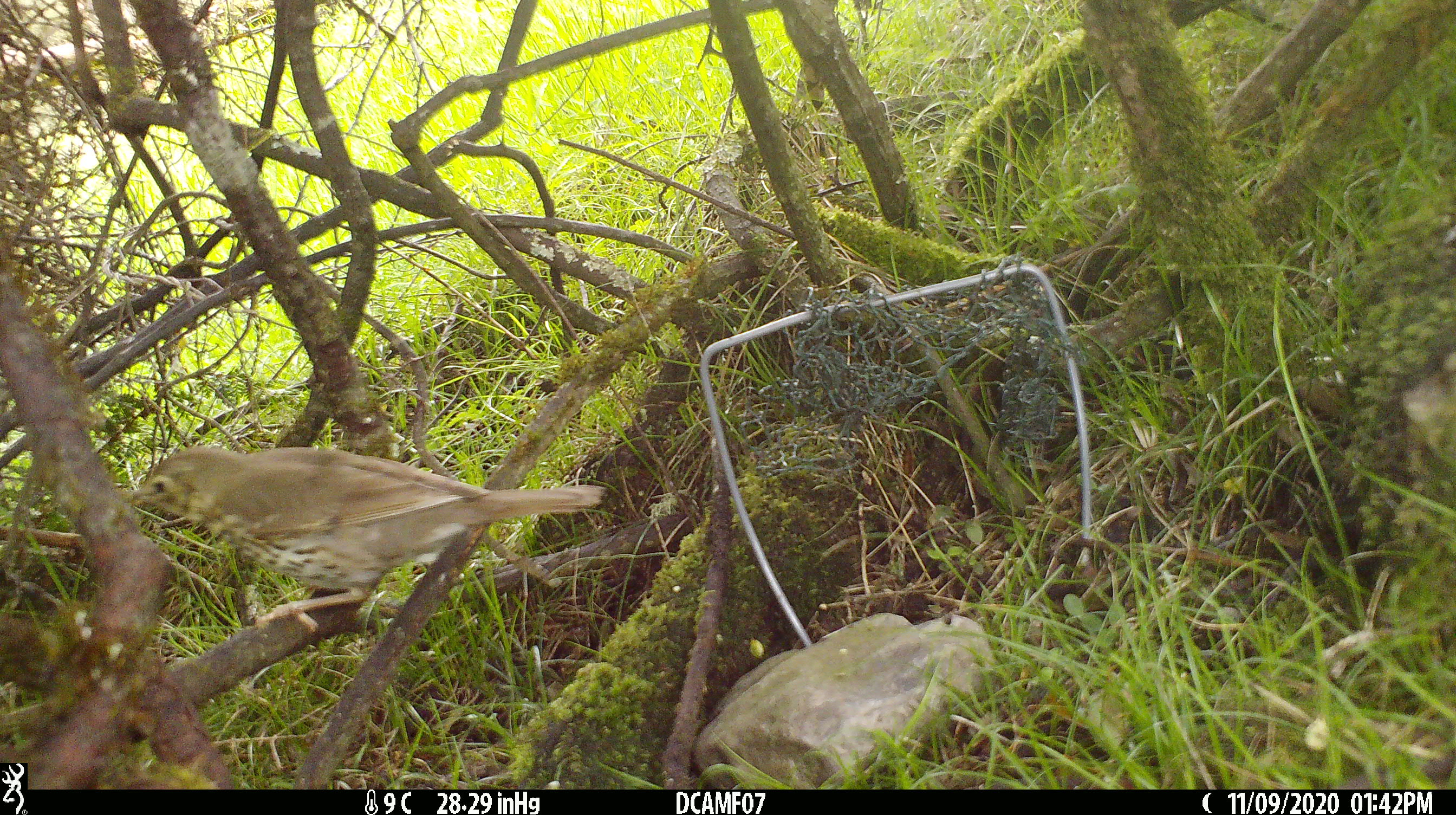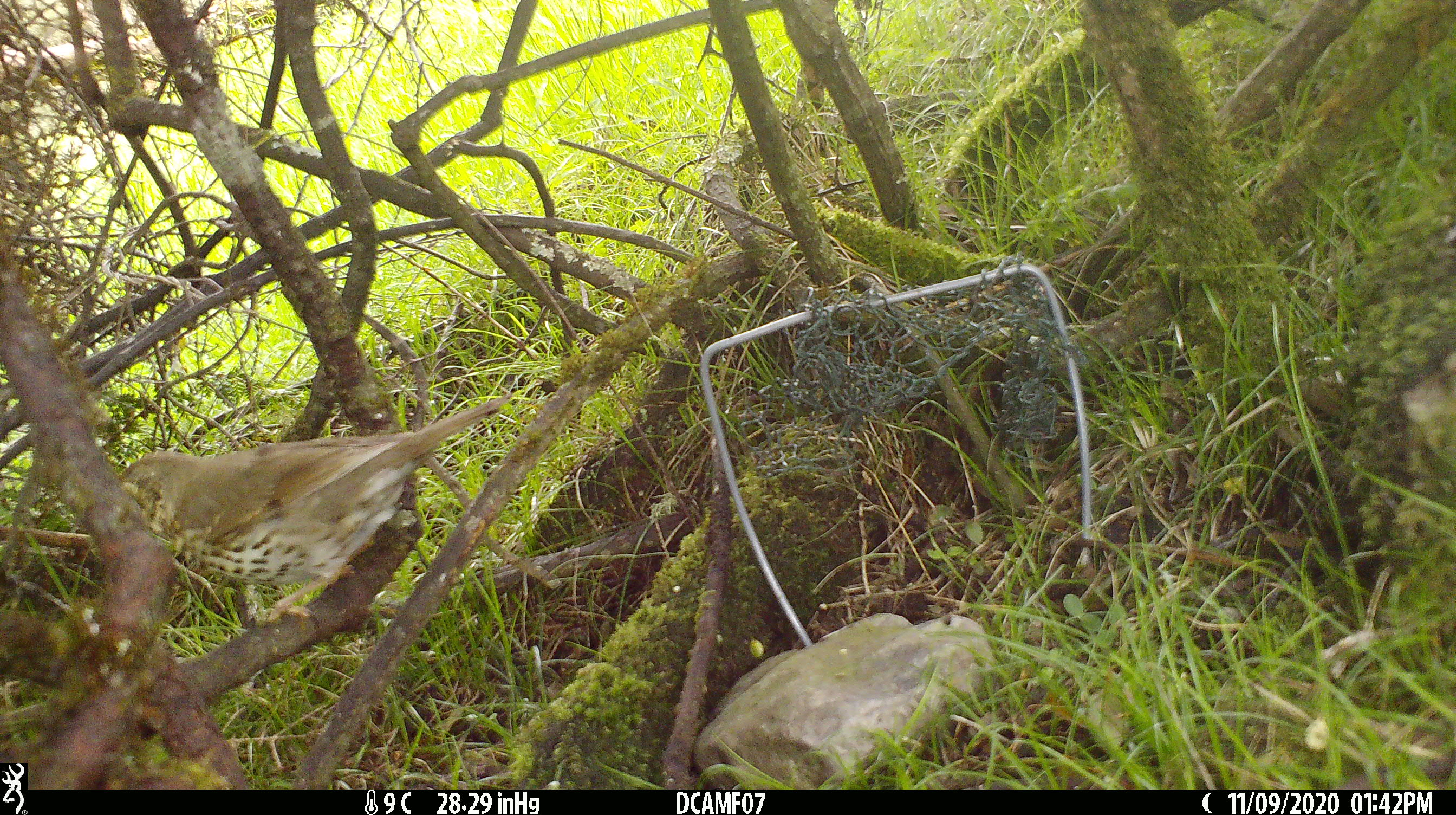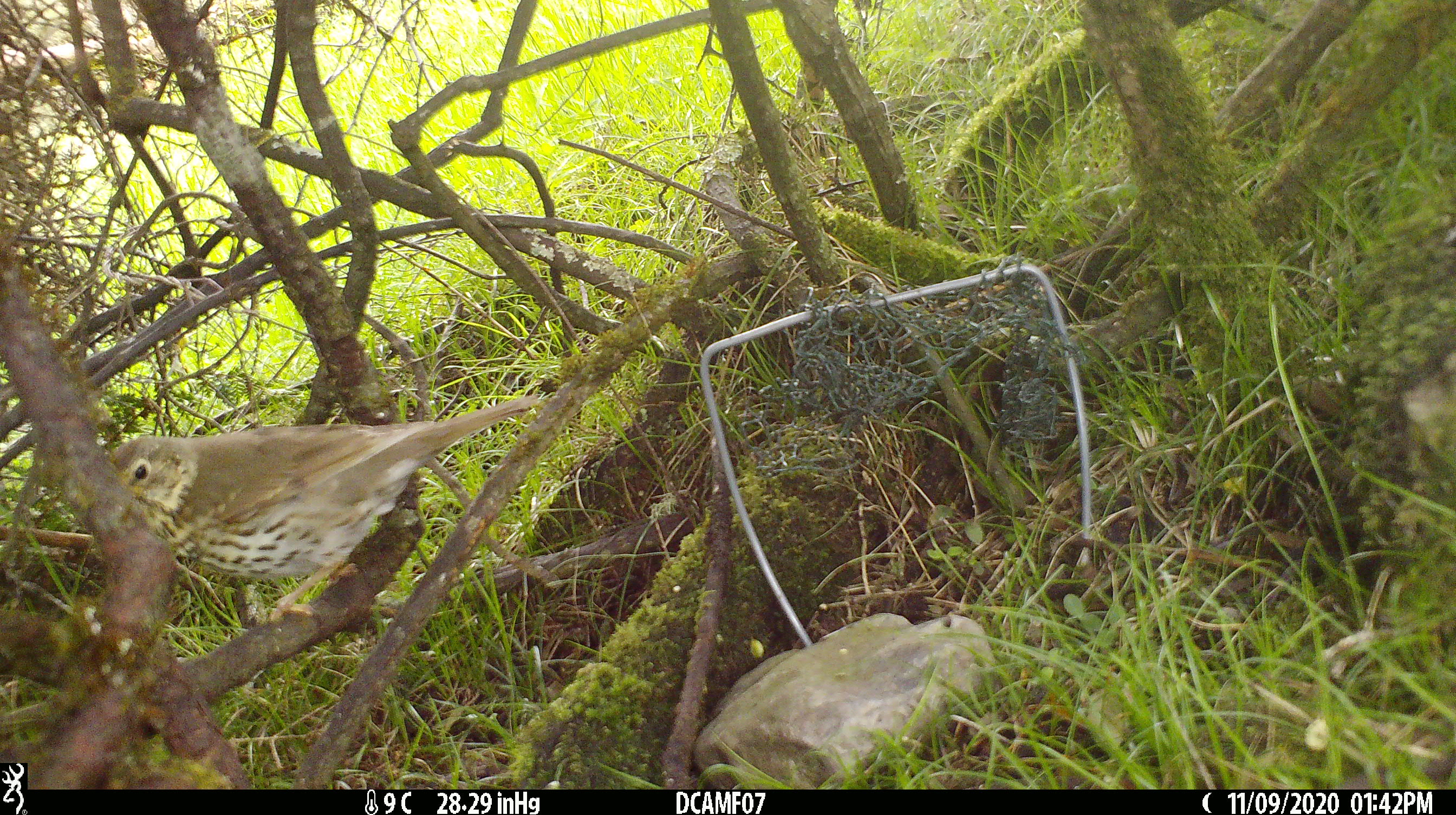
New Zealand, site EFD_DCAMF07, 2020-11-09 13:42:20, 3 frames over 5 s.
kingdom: Animalia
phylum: Chordata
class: Aves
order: Passeriformes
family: Turdidae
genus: Turdus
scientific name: Turdus philomelos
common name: song thrush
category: thrush